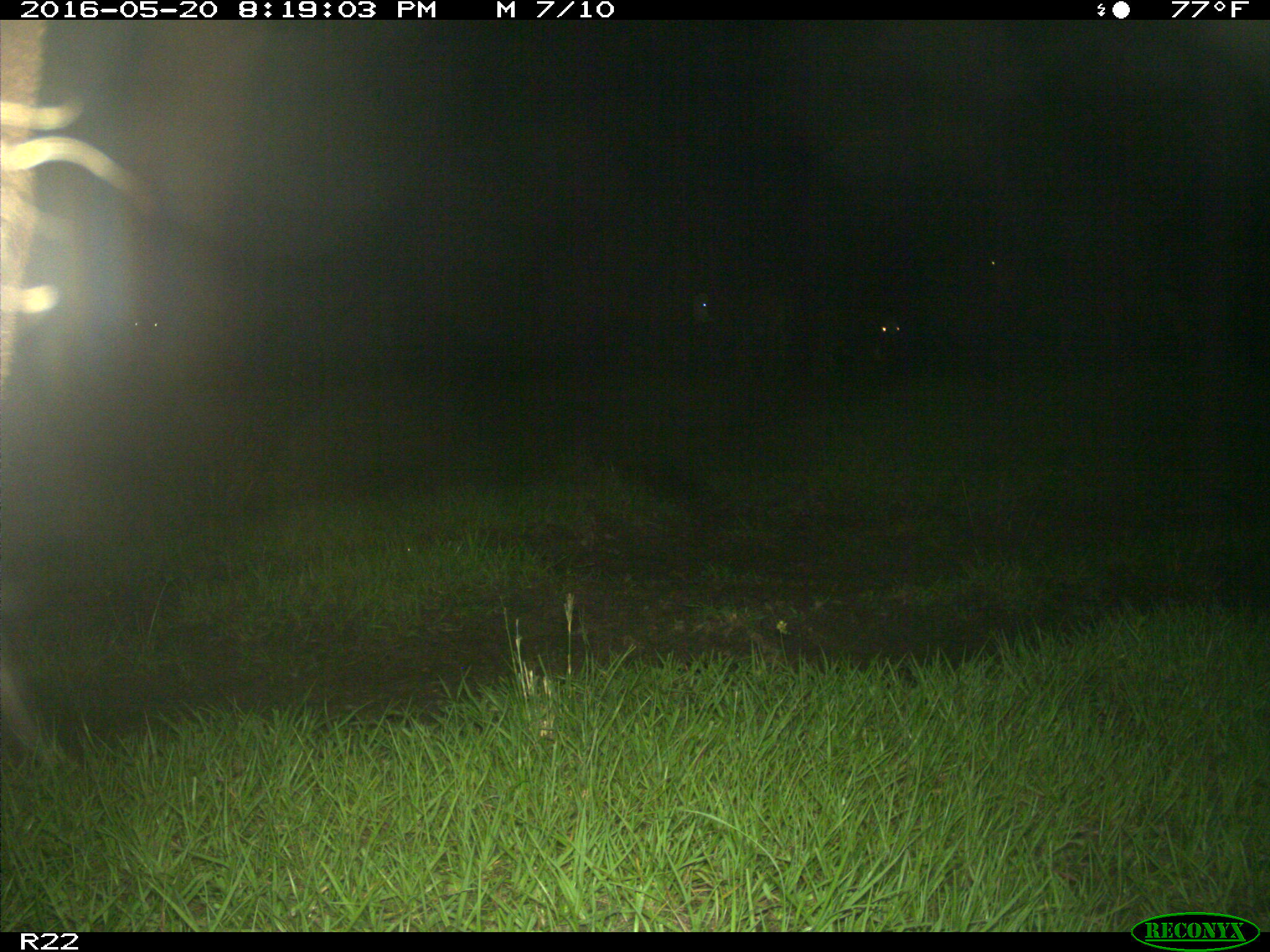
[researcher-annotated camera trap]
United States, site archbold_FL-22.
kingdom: Animalia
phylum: Chordata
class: Mammalia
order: Artiodactyla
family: Bovidae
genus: Bos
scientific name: Bos taurus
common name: domestic cow